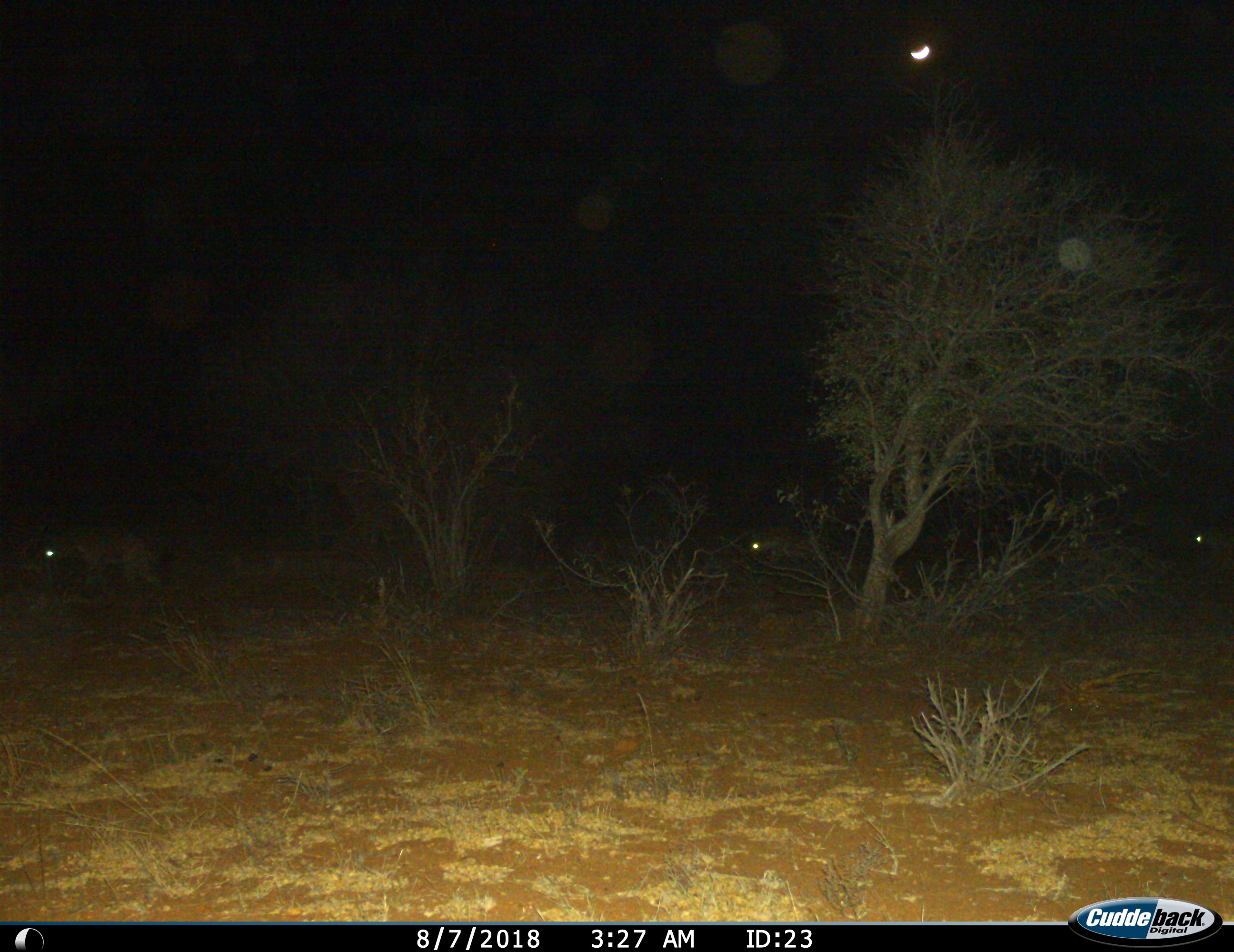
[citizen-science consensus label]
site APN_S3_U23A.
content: unidentified animal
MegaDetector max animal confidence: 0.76